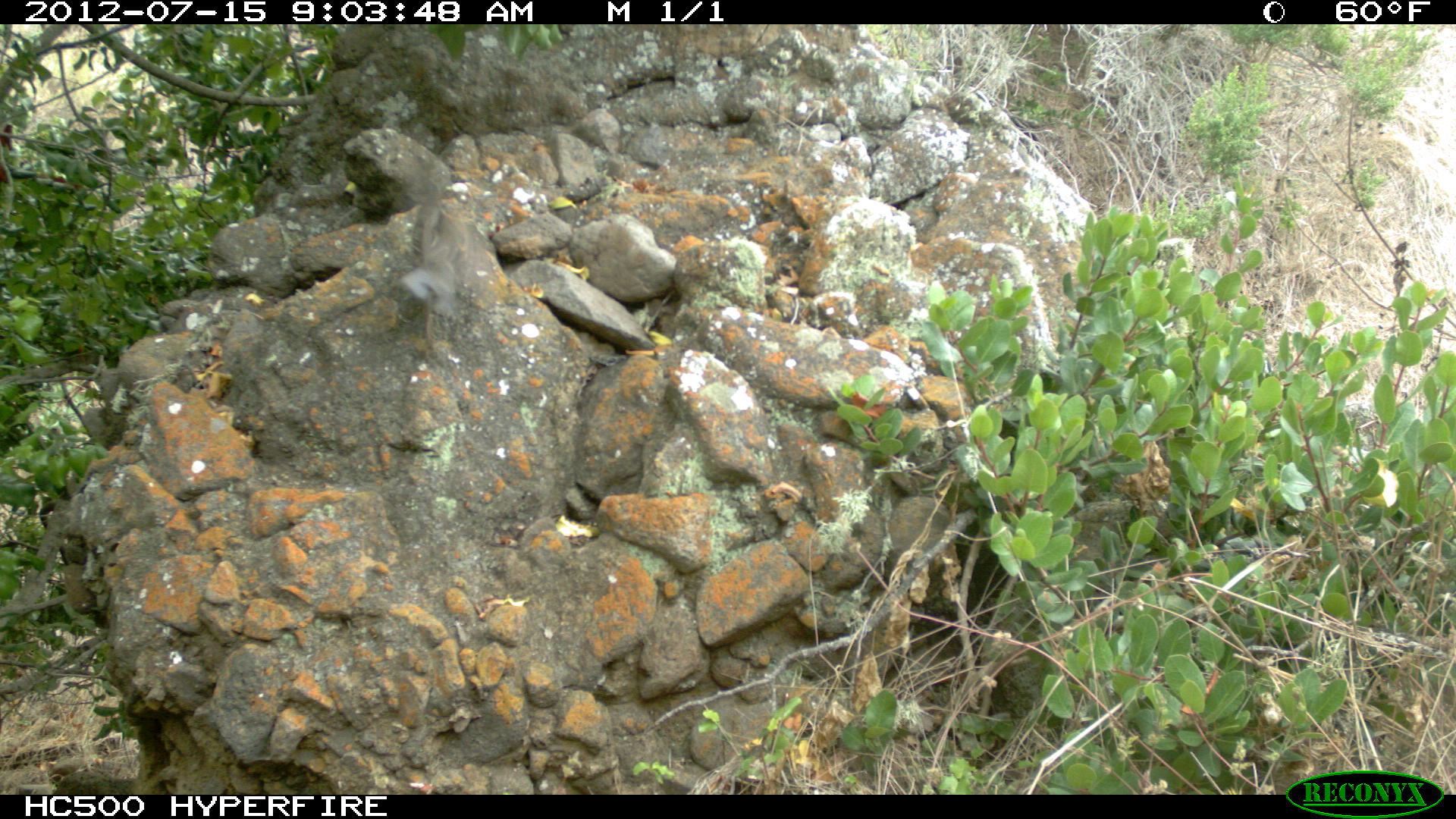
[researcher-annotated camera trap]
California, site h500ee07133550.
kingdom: Animalia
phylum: Chordata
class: Mammalia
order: Carnivora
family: Canidae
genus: Urocyon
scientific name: Urocyon littoralis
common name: island fox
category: fox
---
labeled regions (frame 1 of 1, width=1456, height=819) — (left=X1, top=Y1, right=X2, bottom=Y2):
fox: (left=398, top=193, right=461, bottom=318)